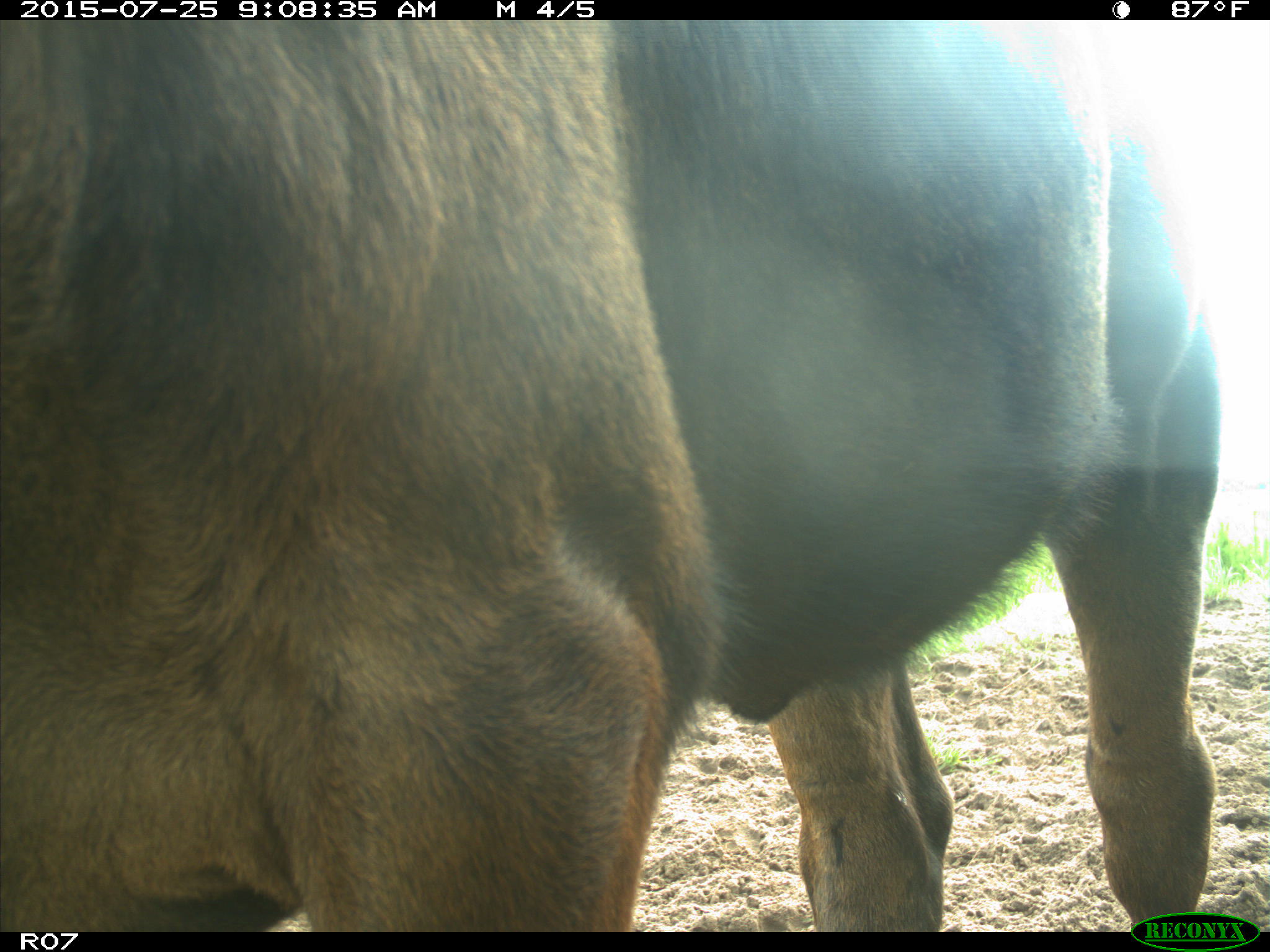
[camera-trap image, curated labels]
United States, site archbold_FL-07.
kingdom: Animalia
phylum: Chordata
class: Mammalia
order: Artiodactyla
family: Bovidae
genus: Bos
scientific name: Bos taurus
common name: domestic cow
Bos taurus (domestic cow).